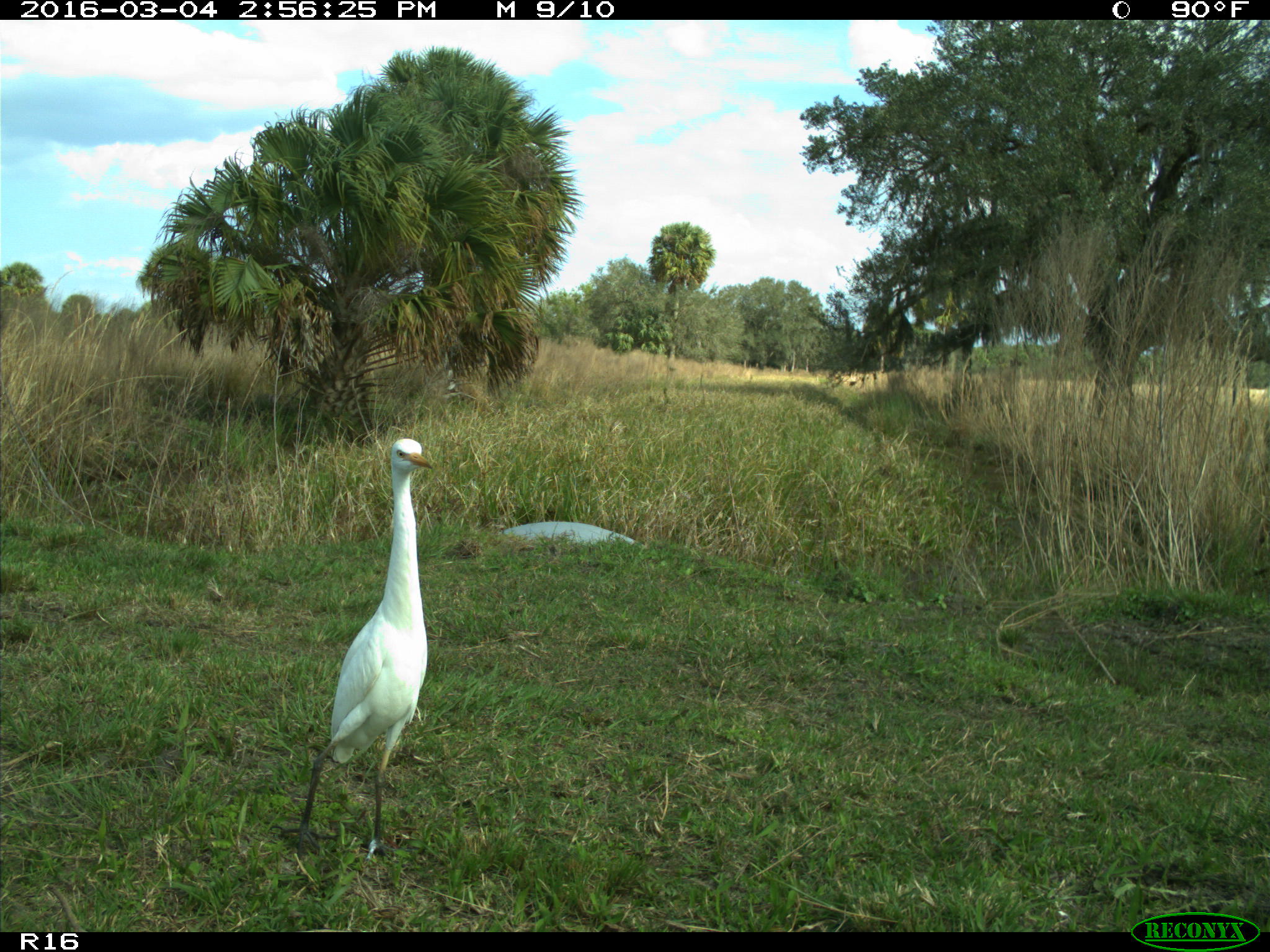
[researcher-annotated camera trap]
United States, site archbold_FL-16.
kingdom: Animalia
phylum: Chordata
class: Aves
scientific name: Aves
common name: birds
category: unidentified bird